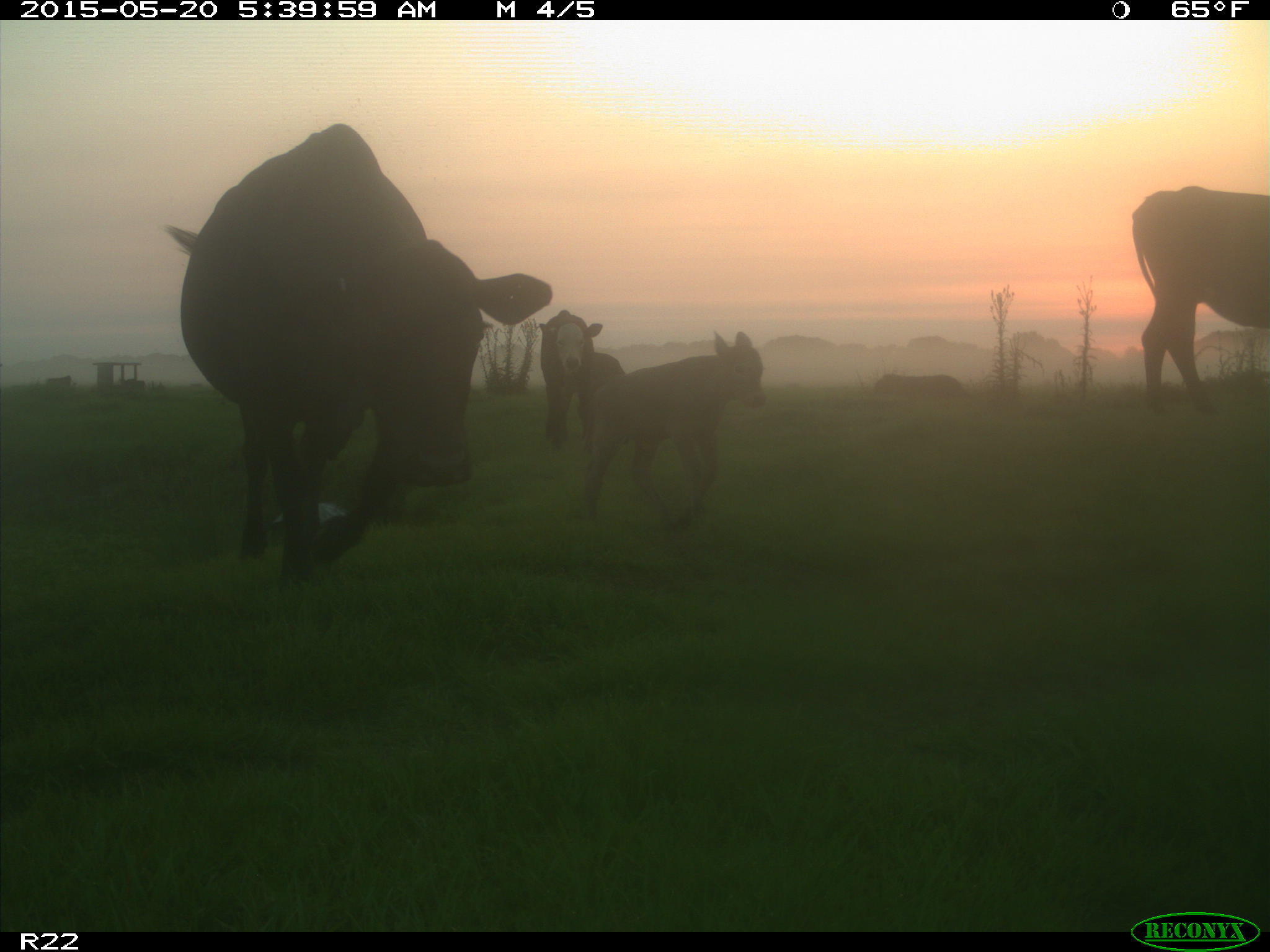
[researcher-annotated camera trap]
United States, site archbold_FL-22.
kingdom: Animalia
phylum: Chordata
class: Mammalia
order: Artiodactyla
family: Bovidae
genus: Bos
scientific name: Bos taurus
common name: domestic cow